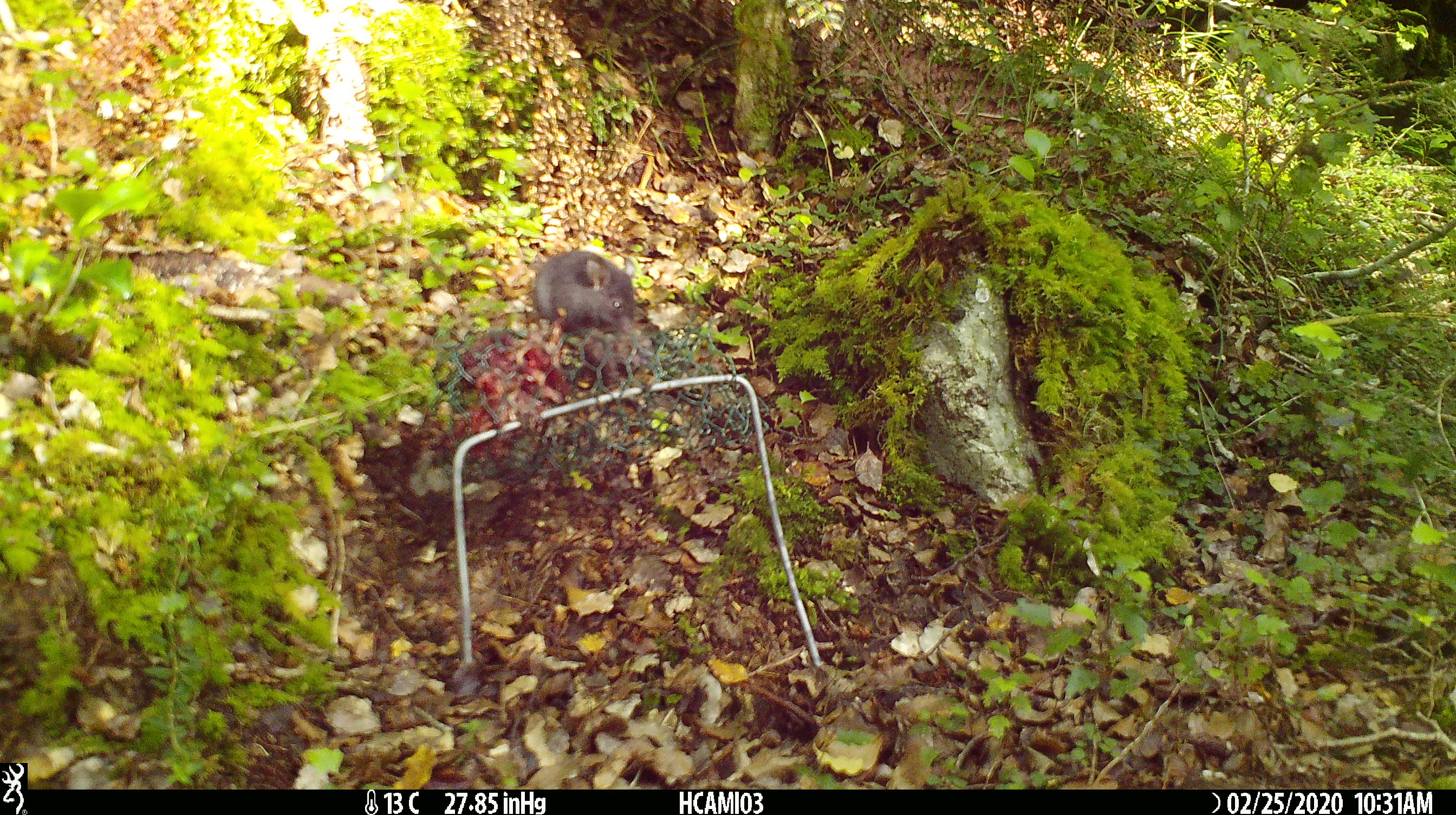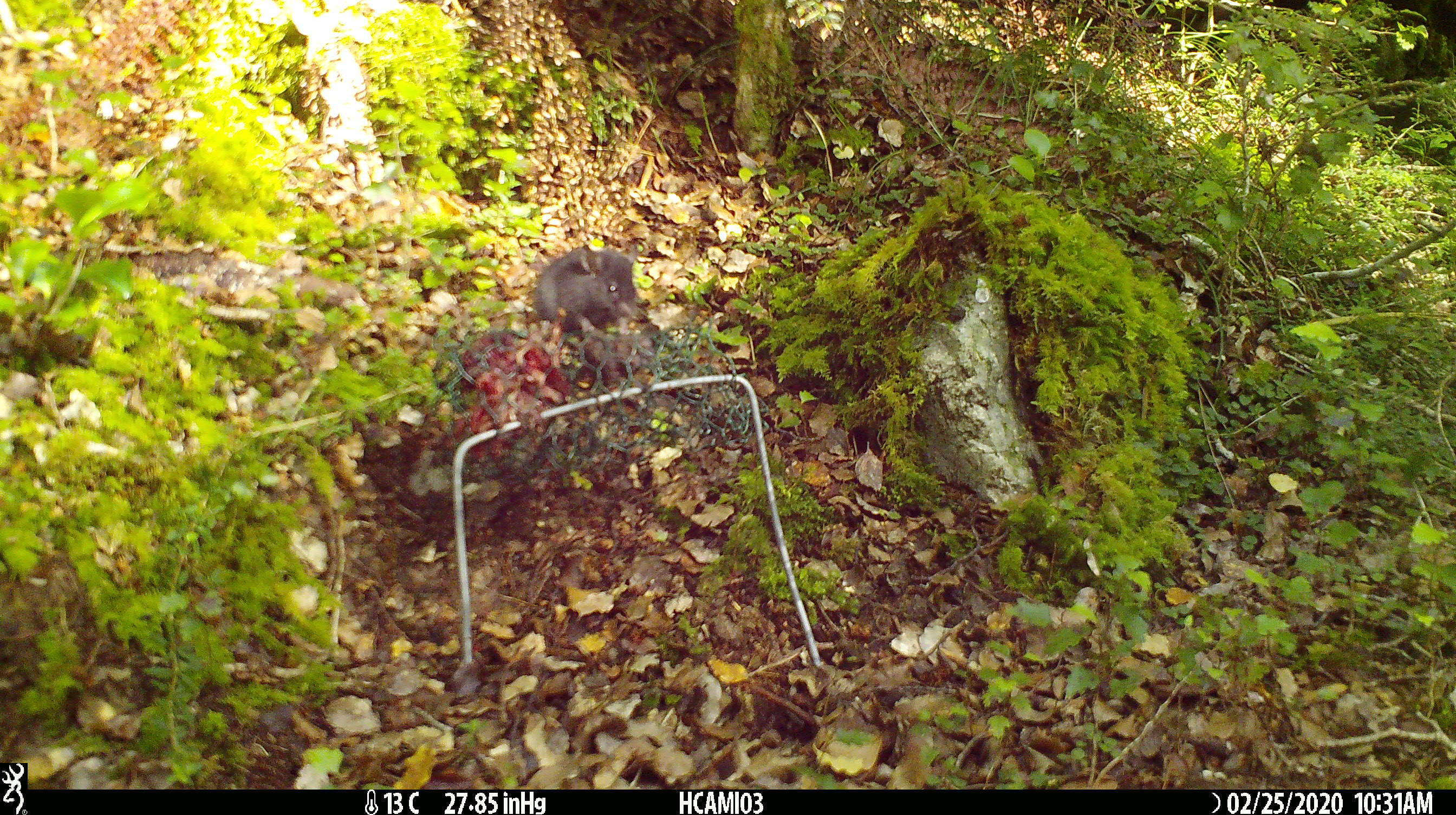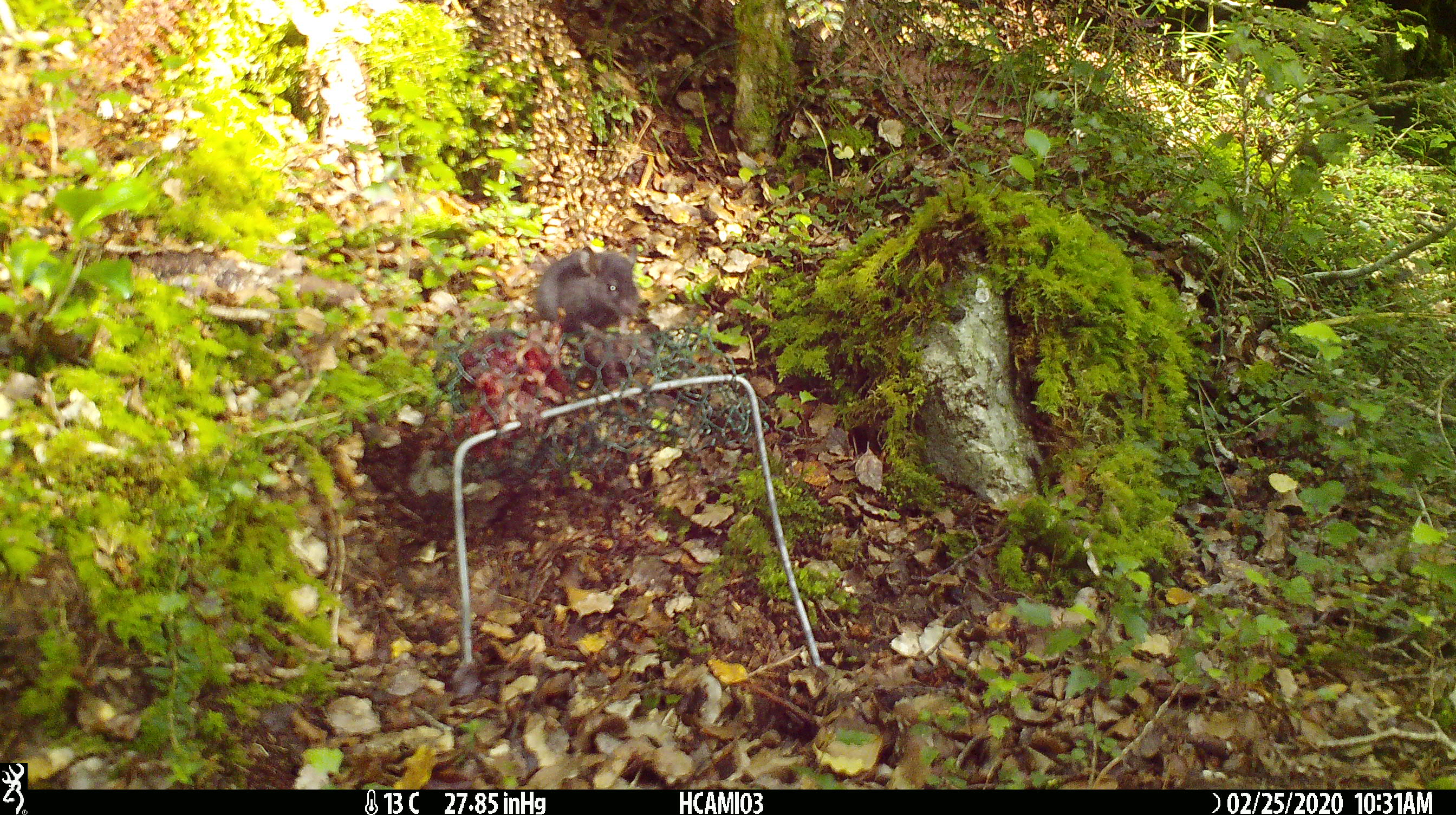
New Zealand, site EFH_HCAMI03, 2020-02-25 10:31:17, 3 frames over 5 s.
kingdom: Animalia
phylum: Chordata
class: Mammalia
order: Rodentia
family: Muridae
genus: Mus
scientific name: Mus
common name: mouse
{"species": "mouse (Mus)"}